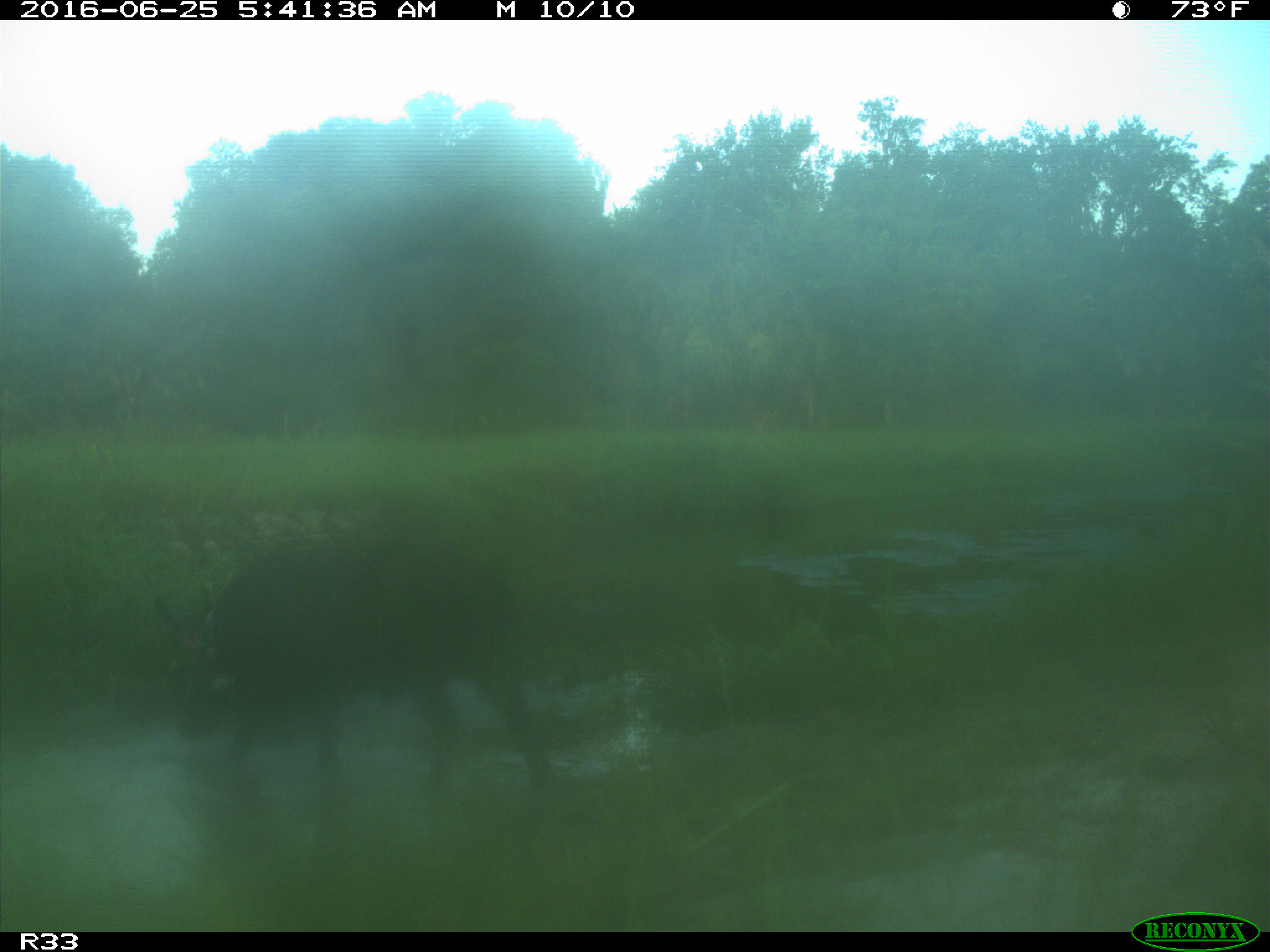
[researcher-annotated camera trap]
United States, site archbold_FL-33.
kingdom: Animalia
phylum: Chordata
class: Mammalia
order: Artiodactyla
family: Suidae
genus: Sus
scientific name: Sus scrofa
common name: wild boar